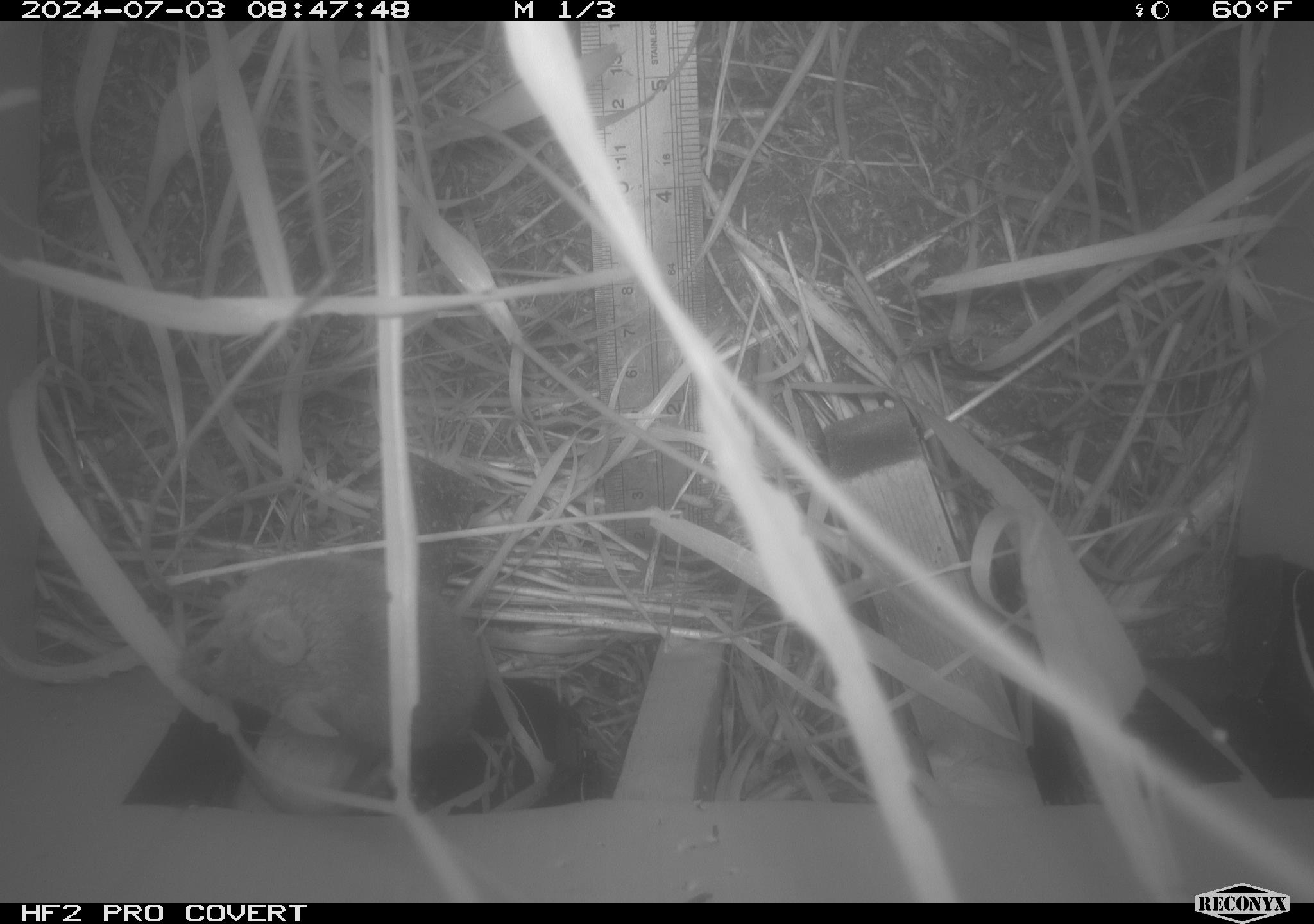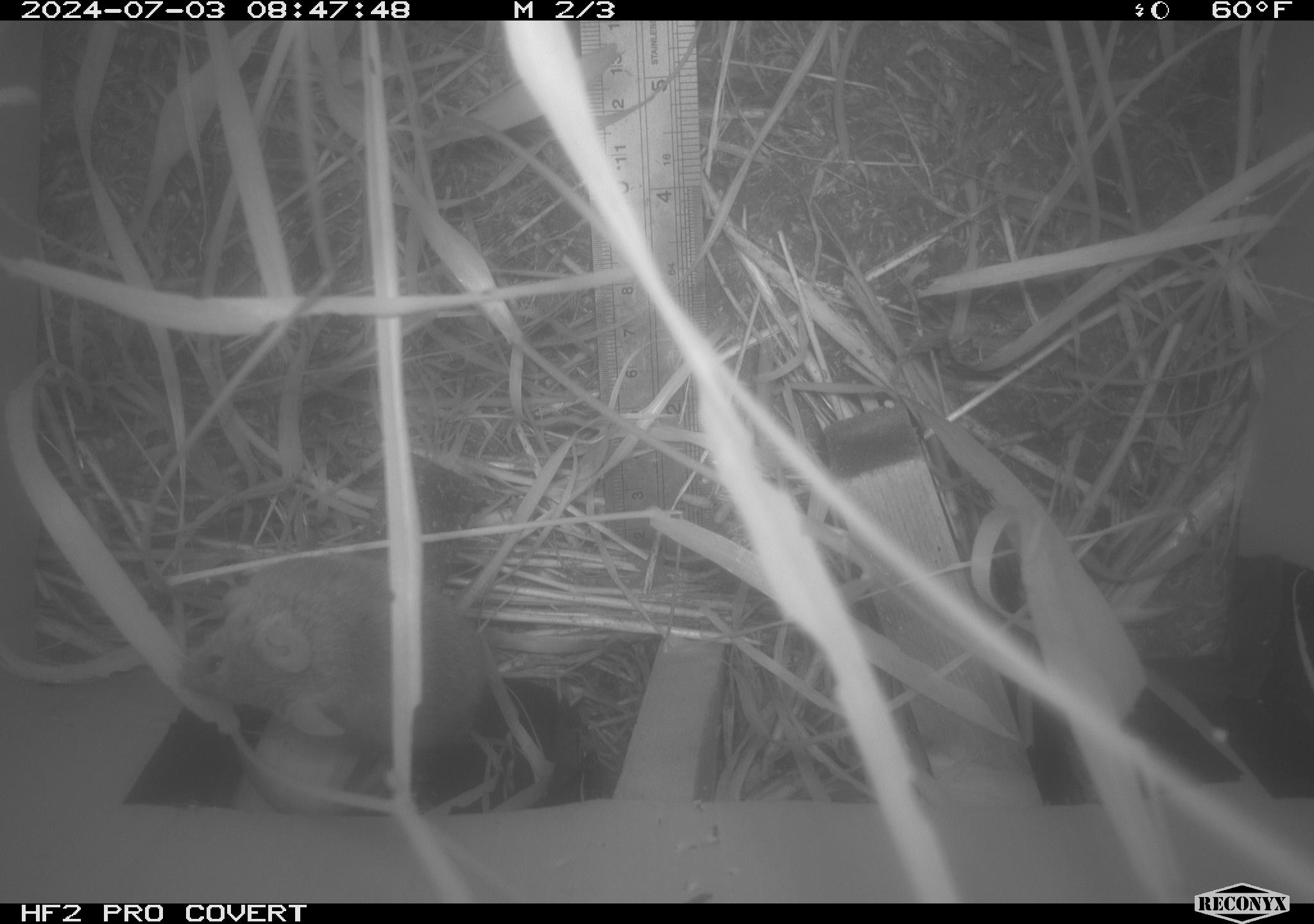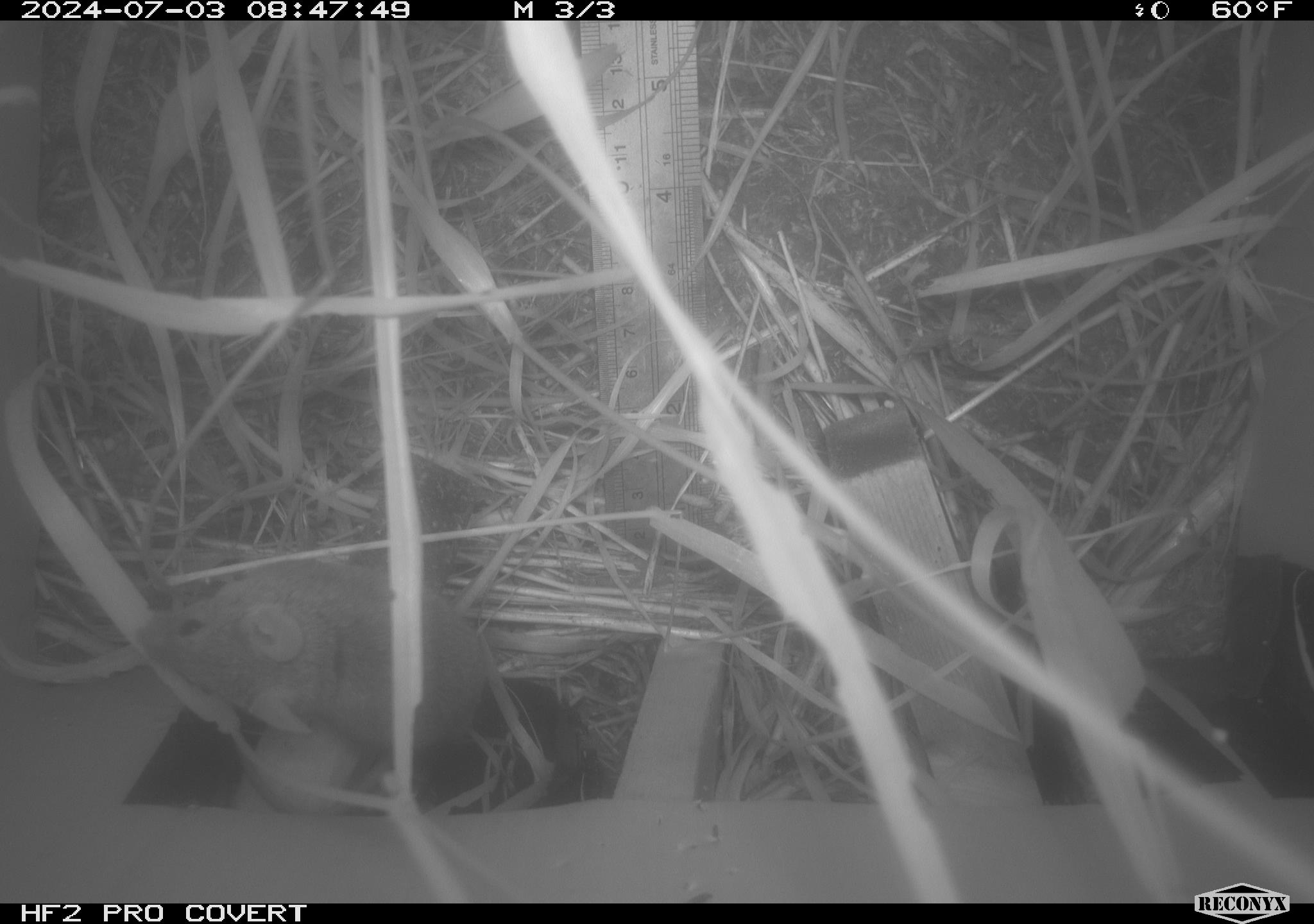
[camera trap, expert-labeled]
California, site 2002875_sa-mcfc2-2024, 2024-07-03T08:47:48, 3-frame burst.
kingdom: Animalia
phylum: Chordata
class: Mammalia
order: Rodentia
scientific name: Rodentia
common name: rodent